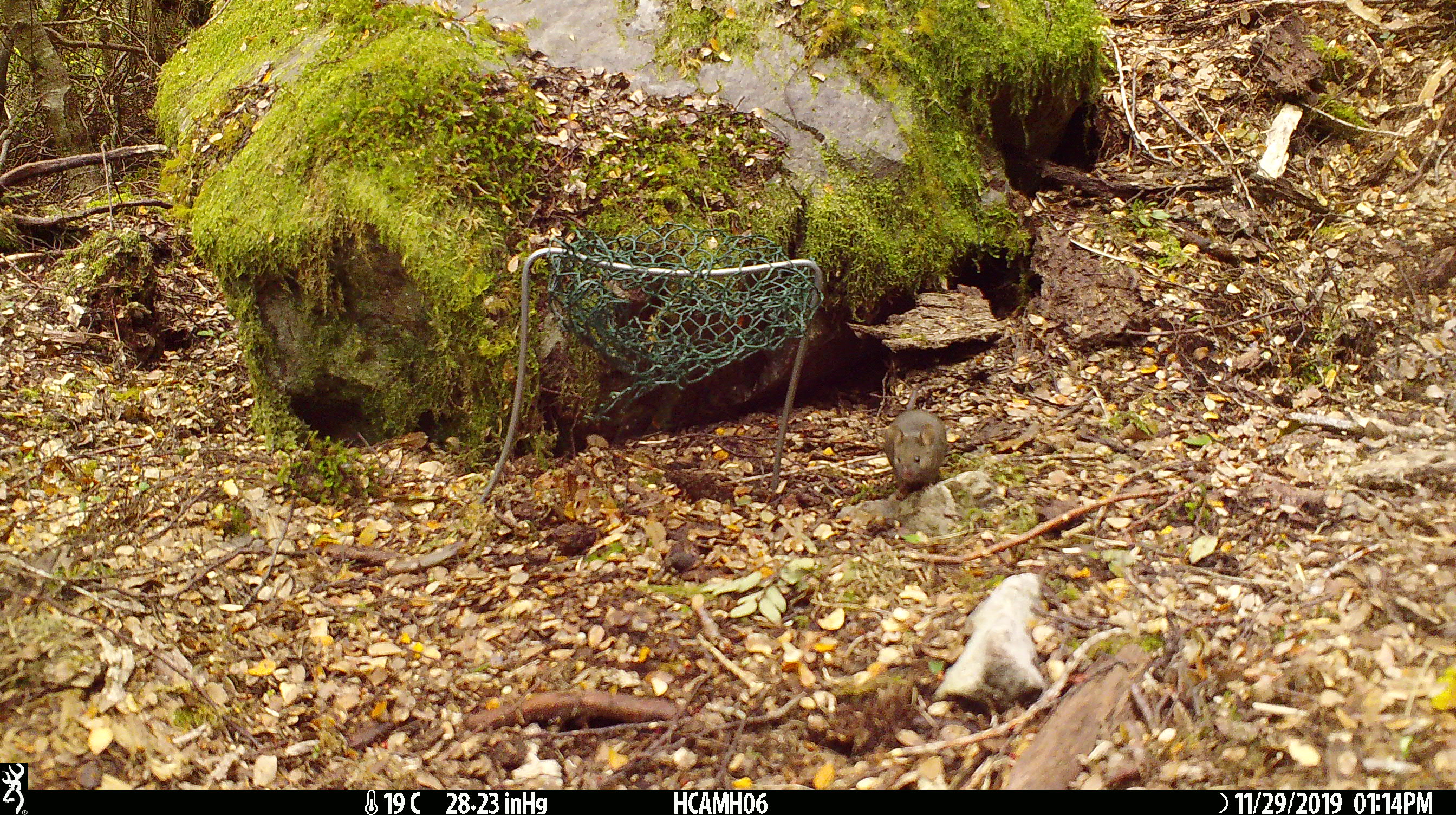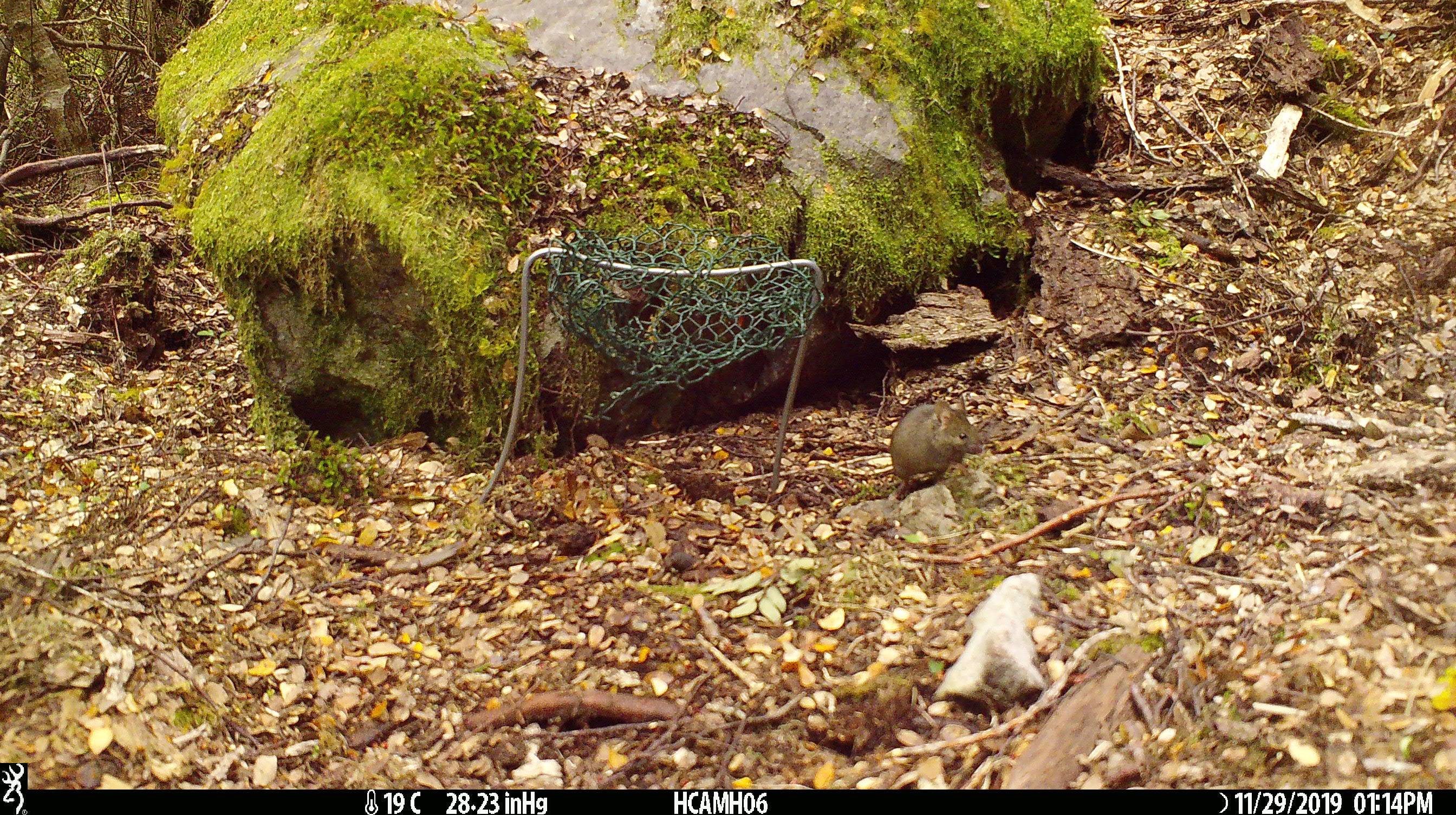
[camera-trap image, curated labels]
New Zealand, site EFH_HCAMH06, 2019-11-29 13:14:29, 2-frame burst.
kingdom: Animalia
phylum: Chordata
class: Mammalia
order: Rodentia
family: Muridae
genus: Mus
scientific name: Mus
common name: mouse